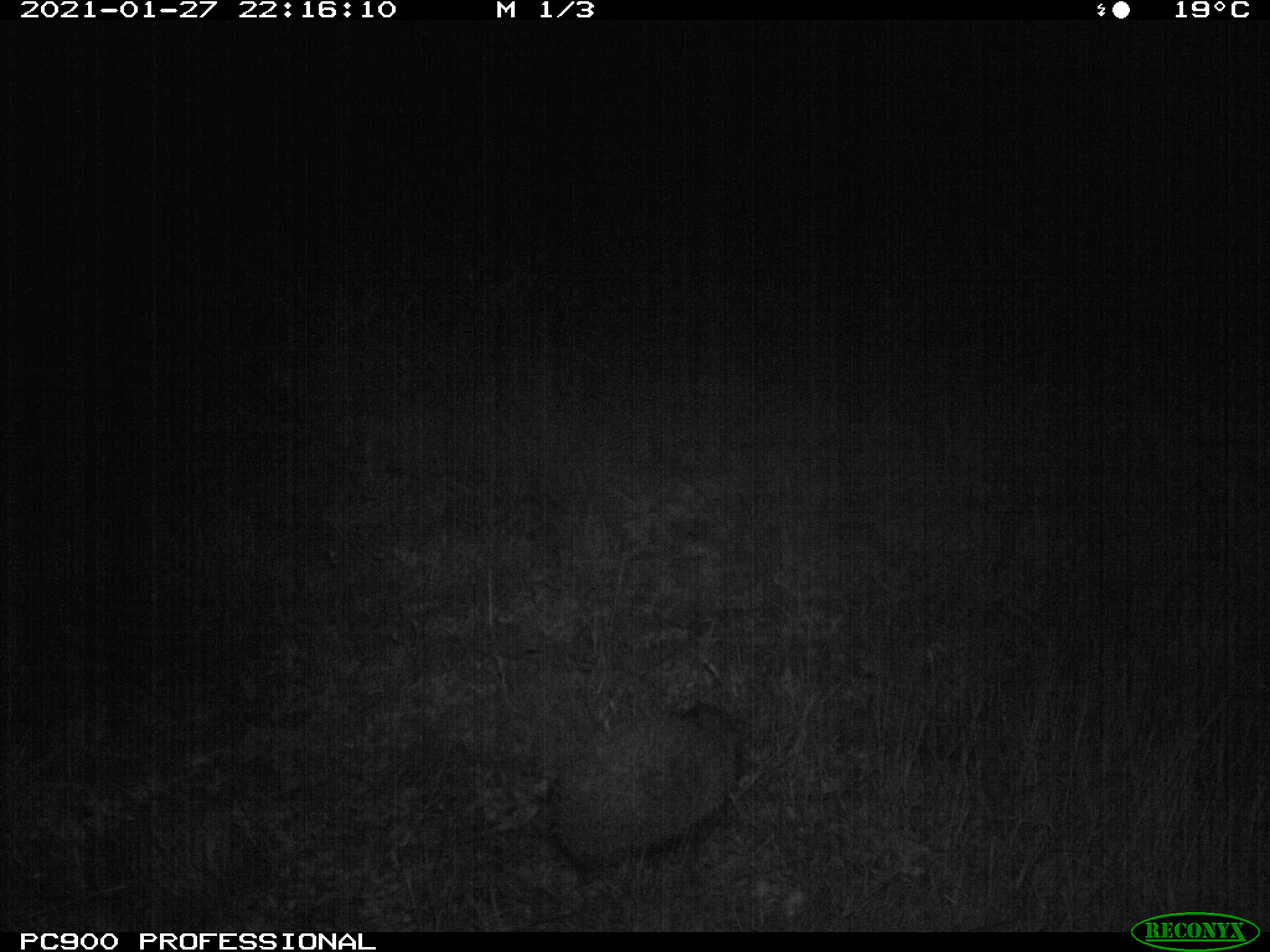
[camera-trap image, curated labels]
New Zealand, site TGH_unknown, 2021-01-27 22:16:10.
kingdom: Animalia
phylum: Chordata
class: Mammalia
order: Eulipotyphla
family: Erinaceidae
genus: Erinaceus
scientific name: Erinaceus europaeus europaeus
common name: european hedgehog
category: hedgehog